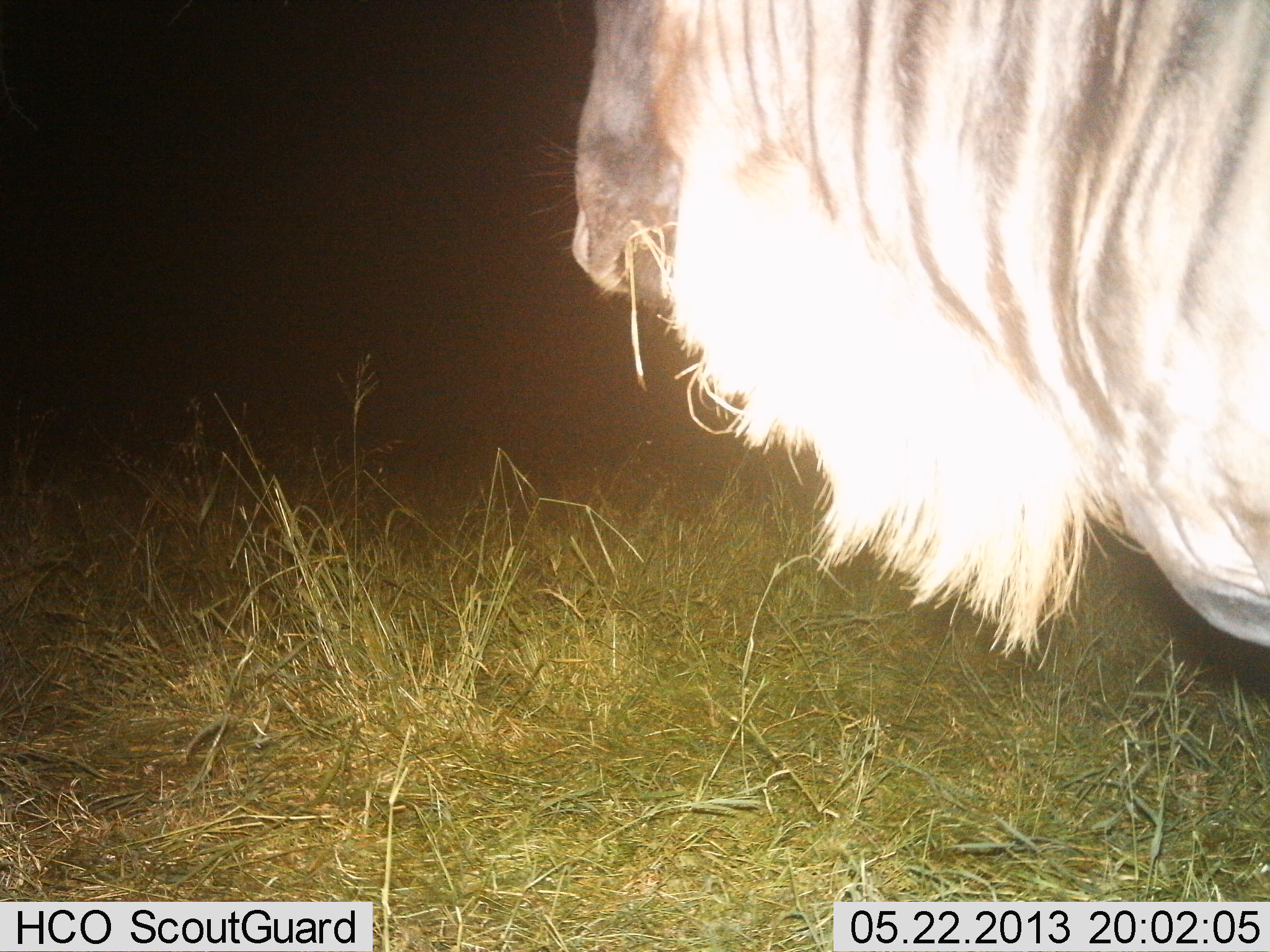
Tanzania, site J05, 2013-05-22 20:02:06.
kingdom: Animalia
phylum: Chordata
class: Mammalia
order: Artiodactyla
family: Bovidae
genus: Connochaetes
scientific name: Connochaetes taurinus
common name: blue wildebeest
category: wildebeest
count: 1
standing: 70%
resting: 0%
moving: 0%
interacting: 0%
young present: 0%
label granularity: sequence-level